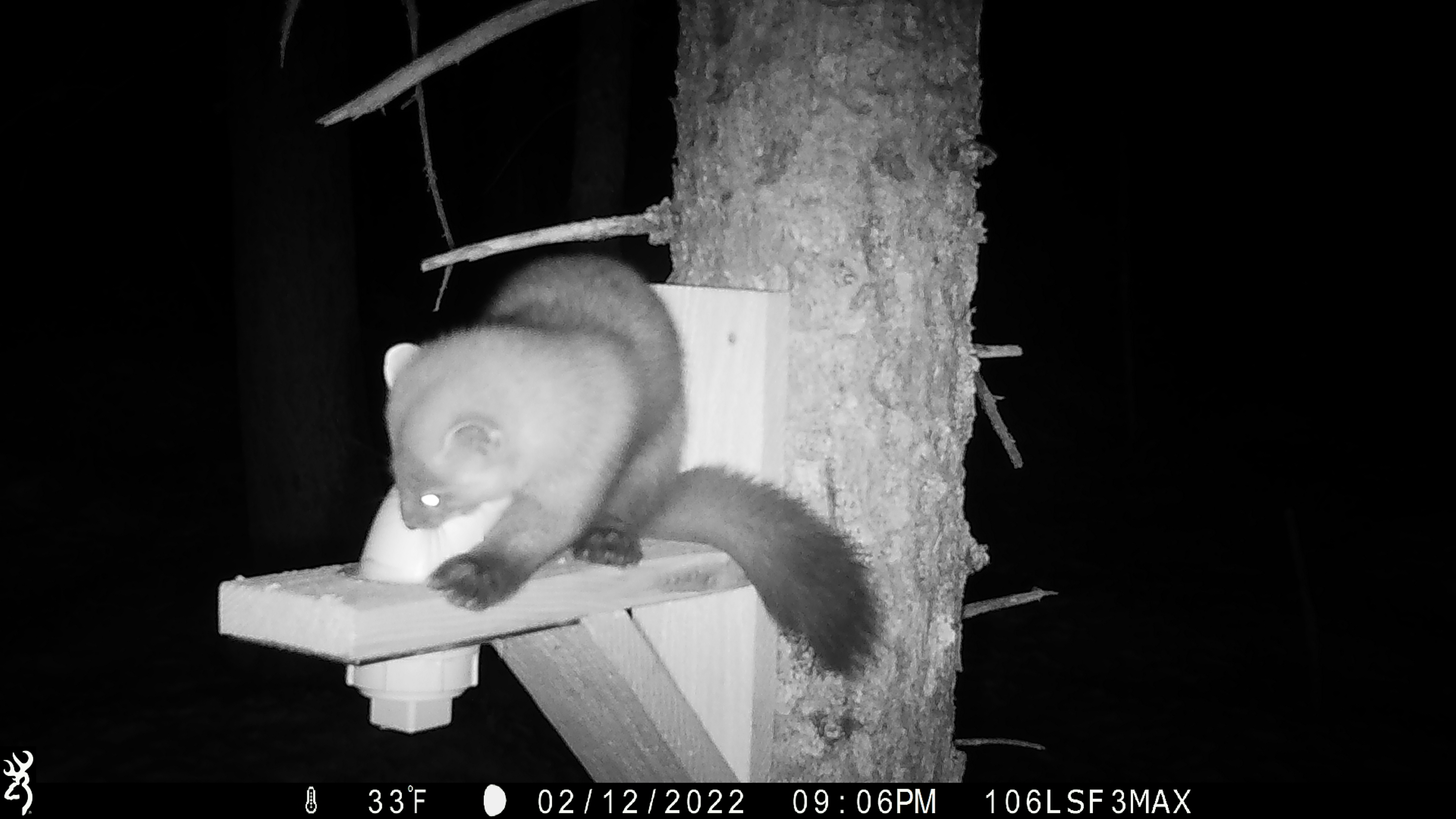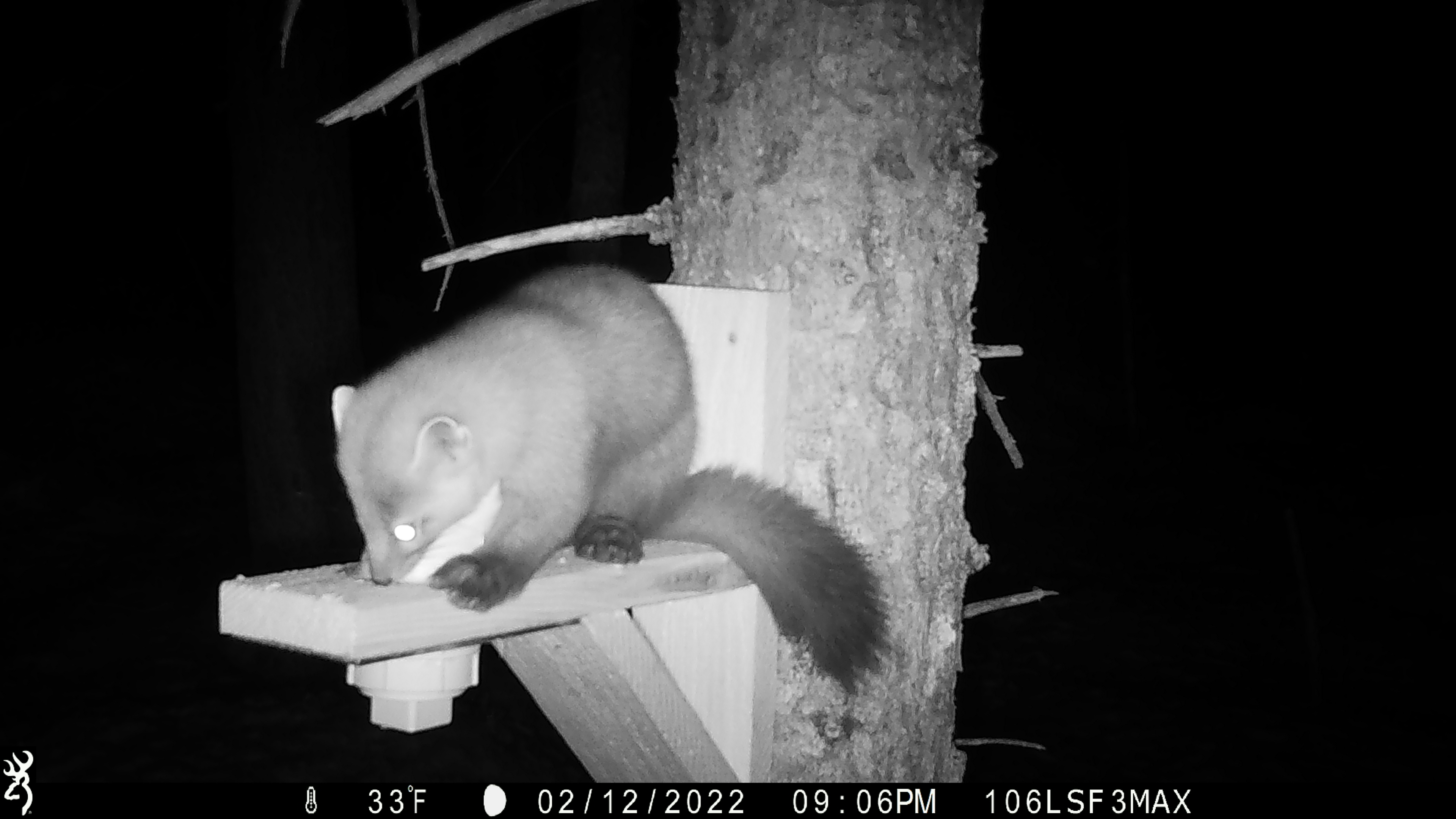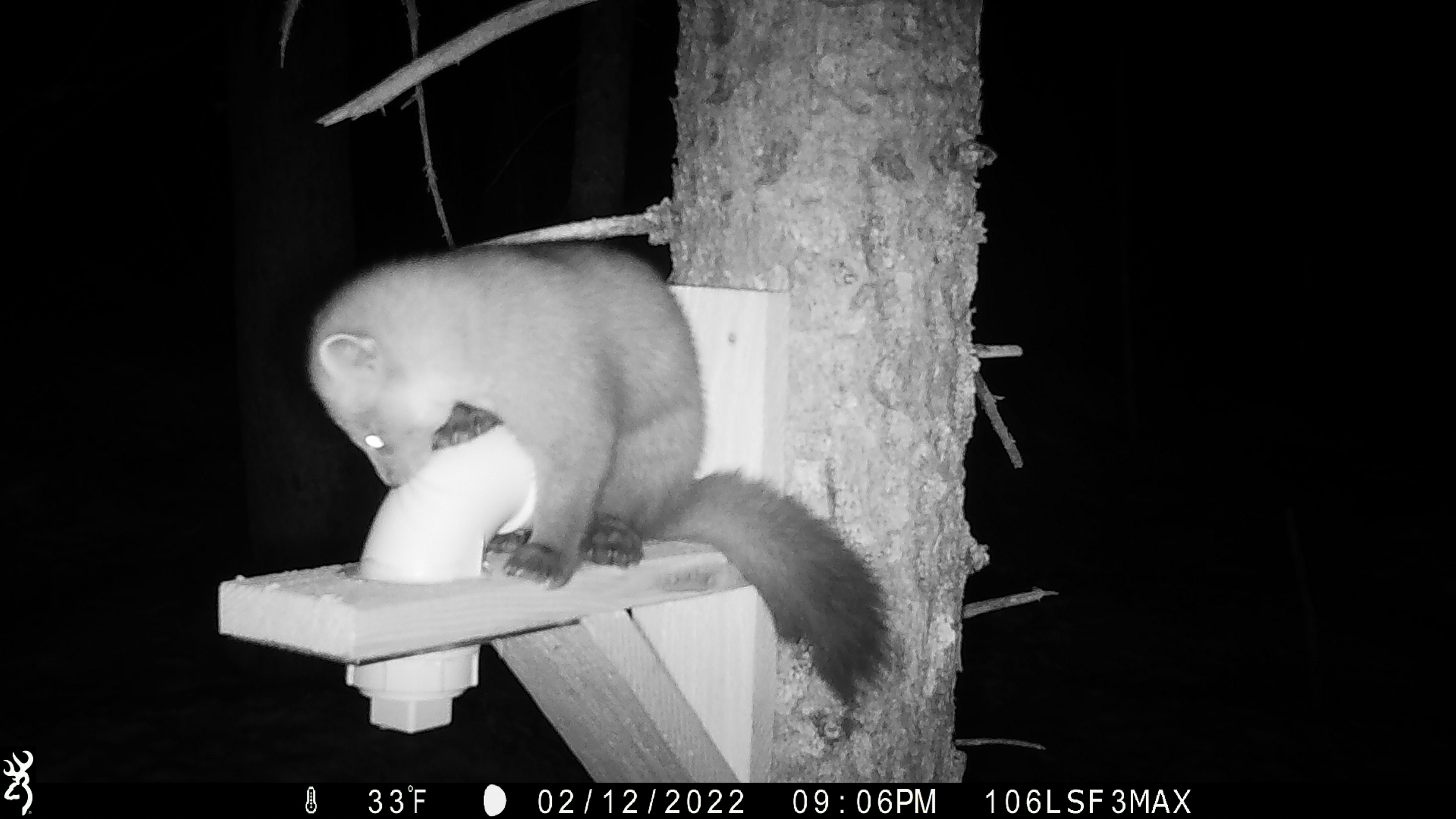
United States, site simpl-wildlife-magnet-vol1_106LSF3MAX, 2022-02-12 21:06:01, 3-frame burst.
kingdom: Animalia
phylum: Chordata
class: Mammalia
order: Carnivora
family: Mustelidae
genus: Martes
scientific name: Martes americana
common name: american marten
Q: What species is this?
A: American marten (Martes americana).